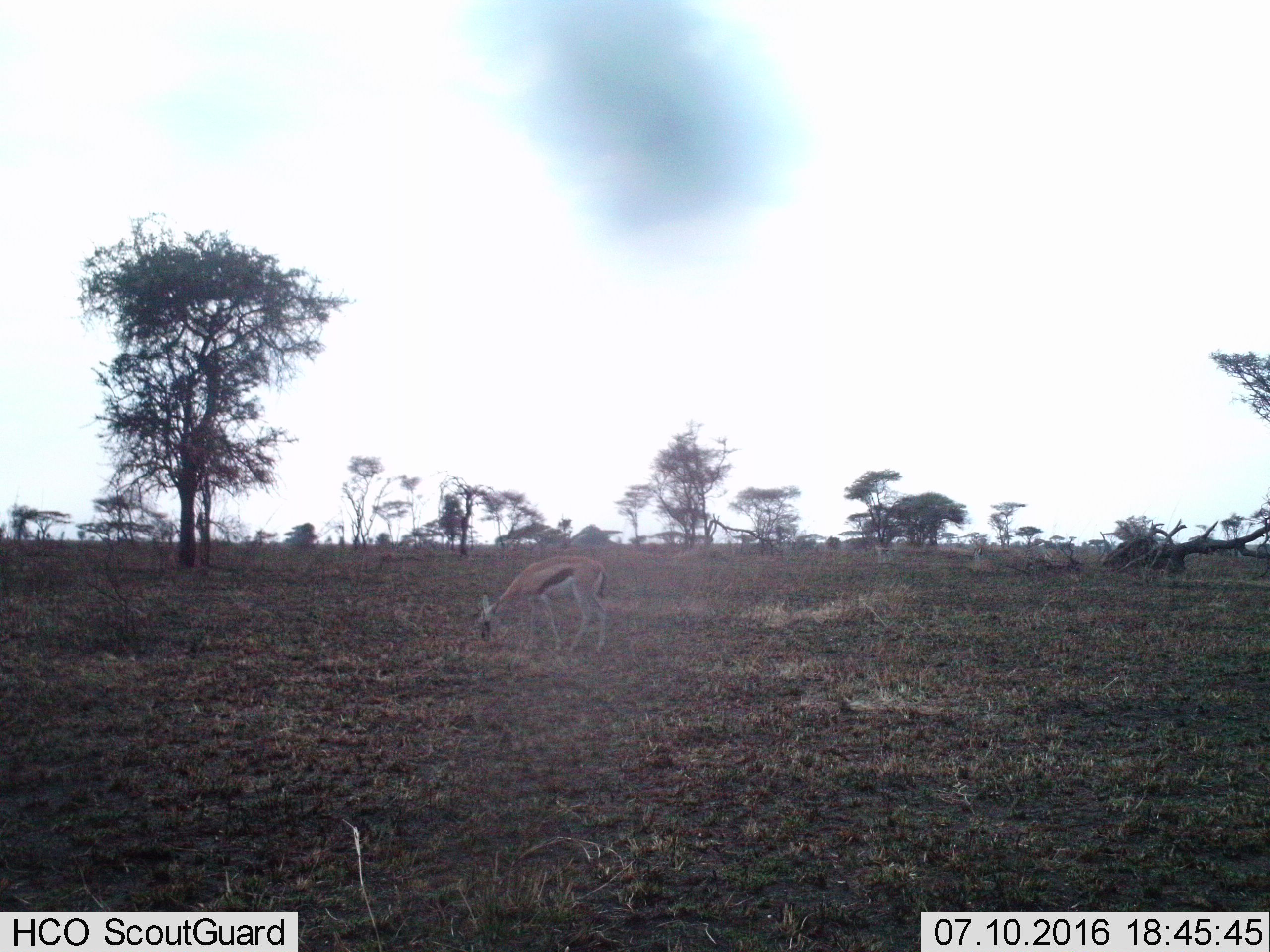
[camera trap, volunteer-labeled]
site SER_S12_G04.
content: unidentified animal